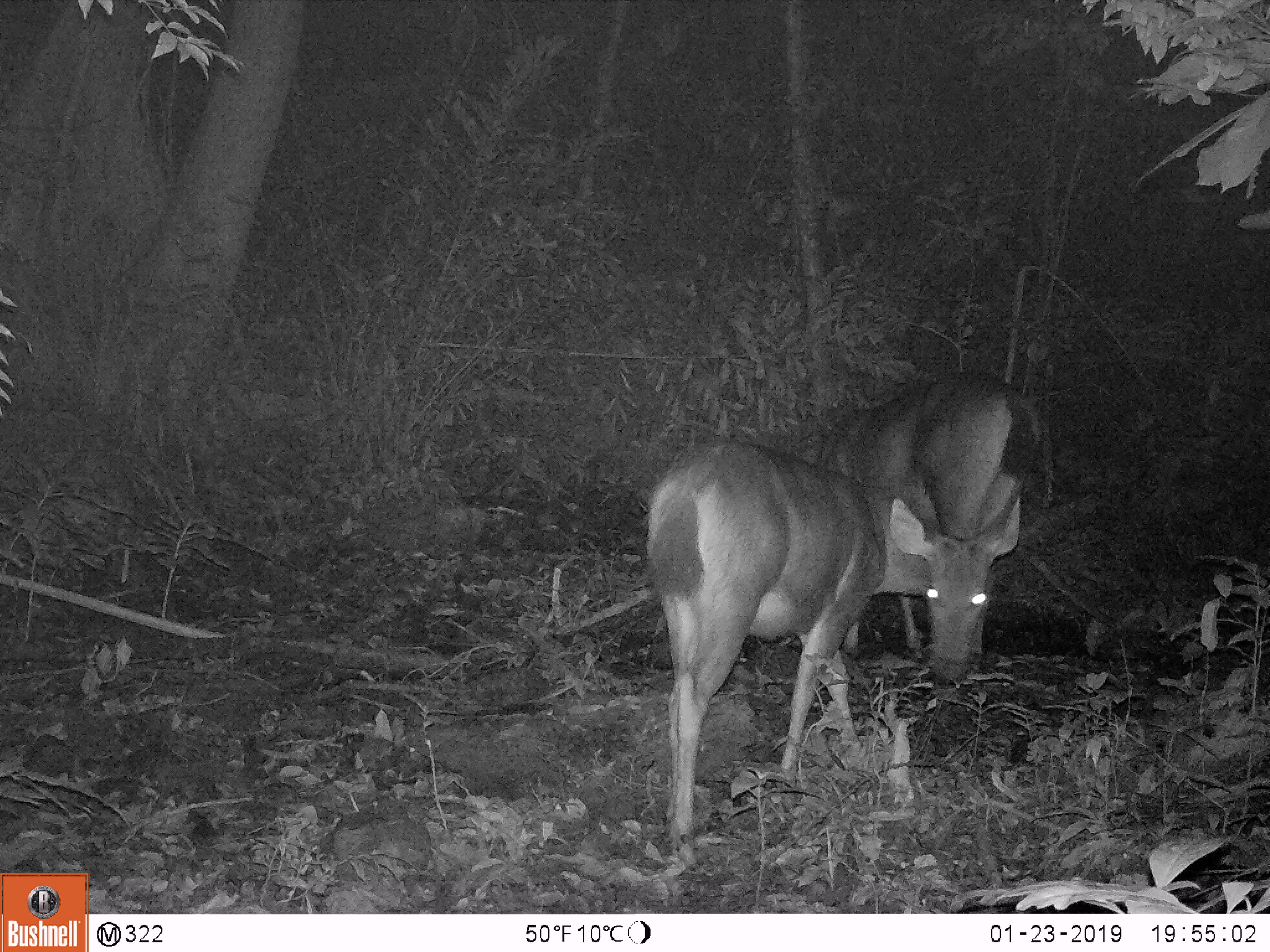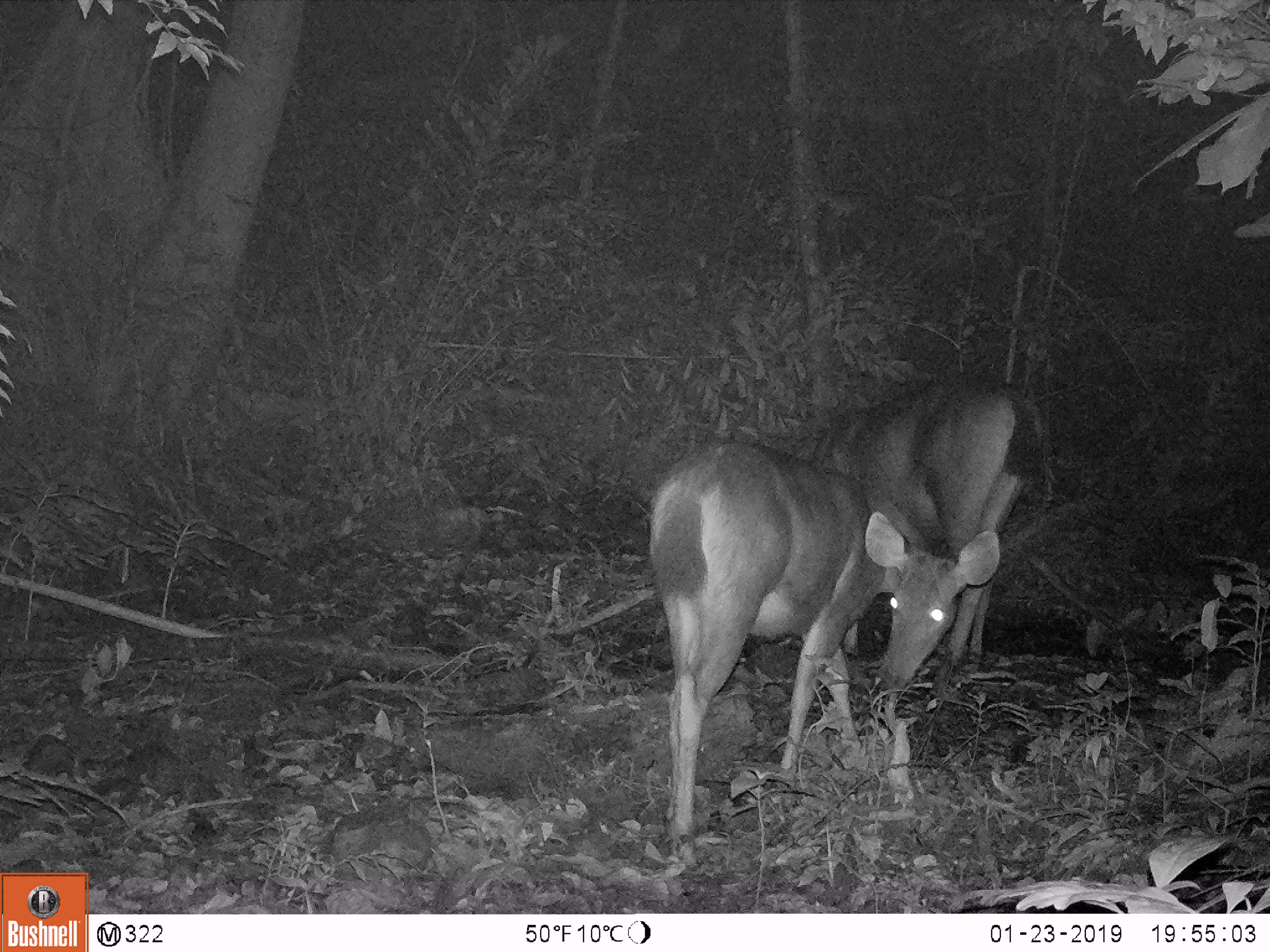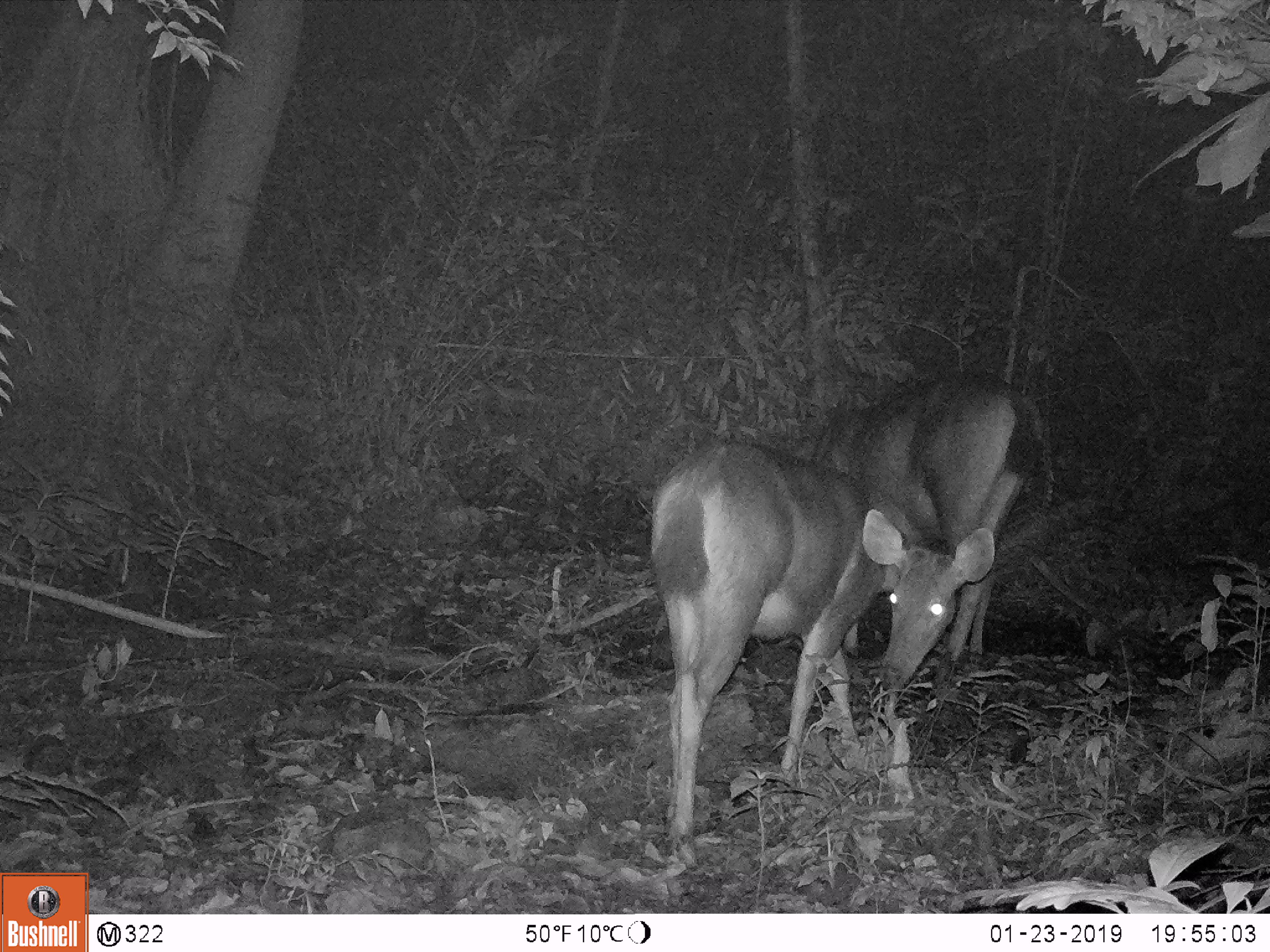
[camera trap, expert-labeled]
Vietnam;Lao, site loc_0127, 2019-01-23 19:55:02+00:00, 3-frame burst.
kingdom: Animalia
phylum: Chordata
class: Mammalia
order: Artiodactyla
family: Cervidae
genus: Rusa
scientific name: Rusa unicolor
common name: sambar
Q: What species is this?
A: Sambar (Rusa unicolor).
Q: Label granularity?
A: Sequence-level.